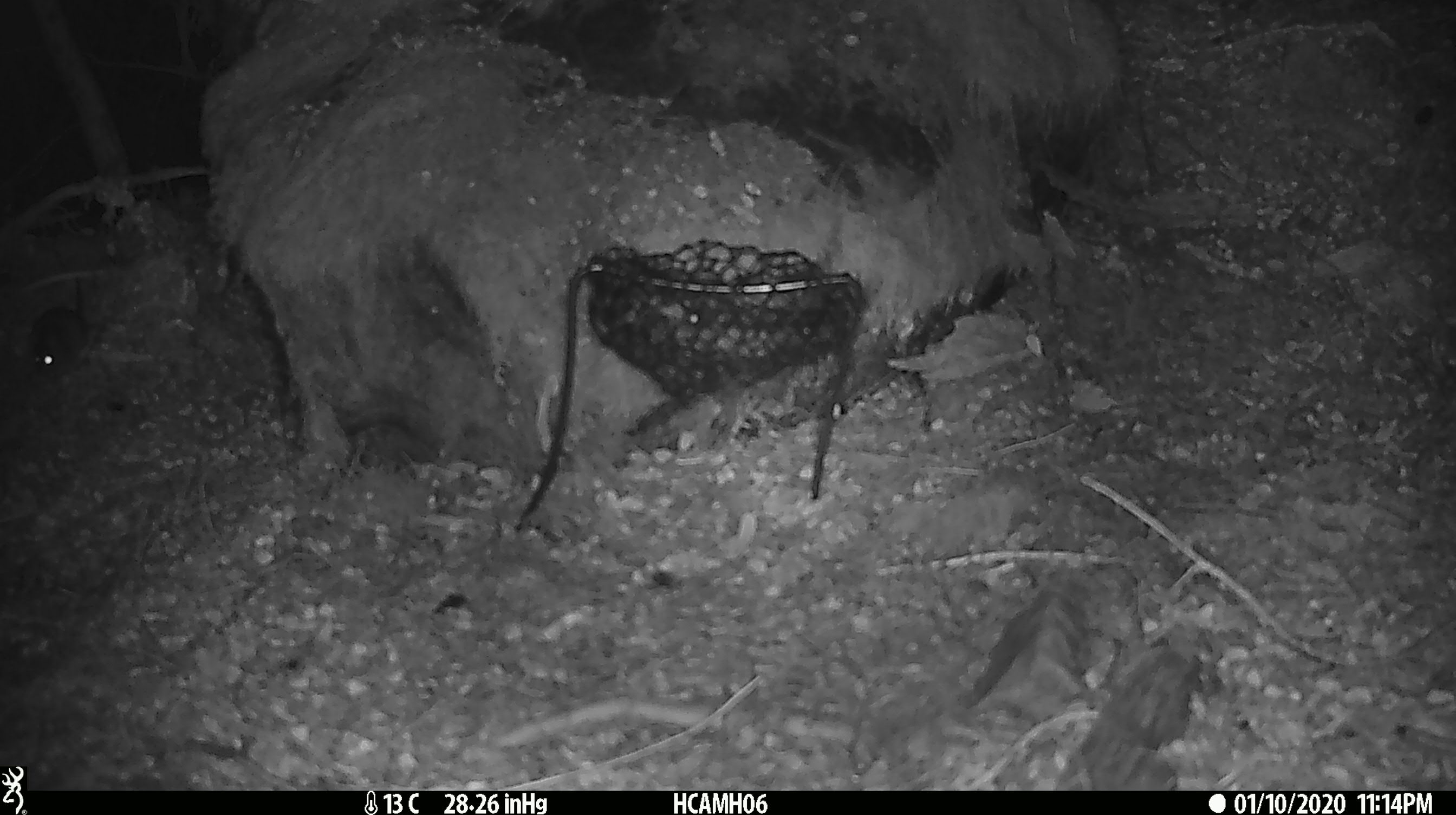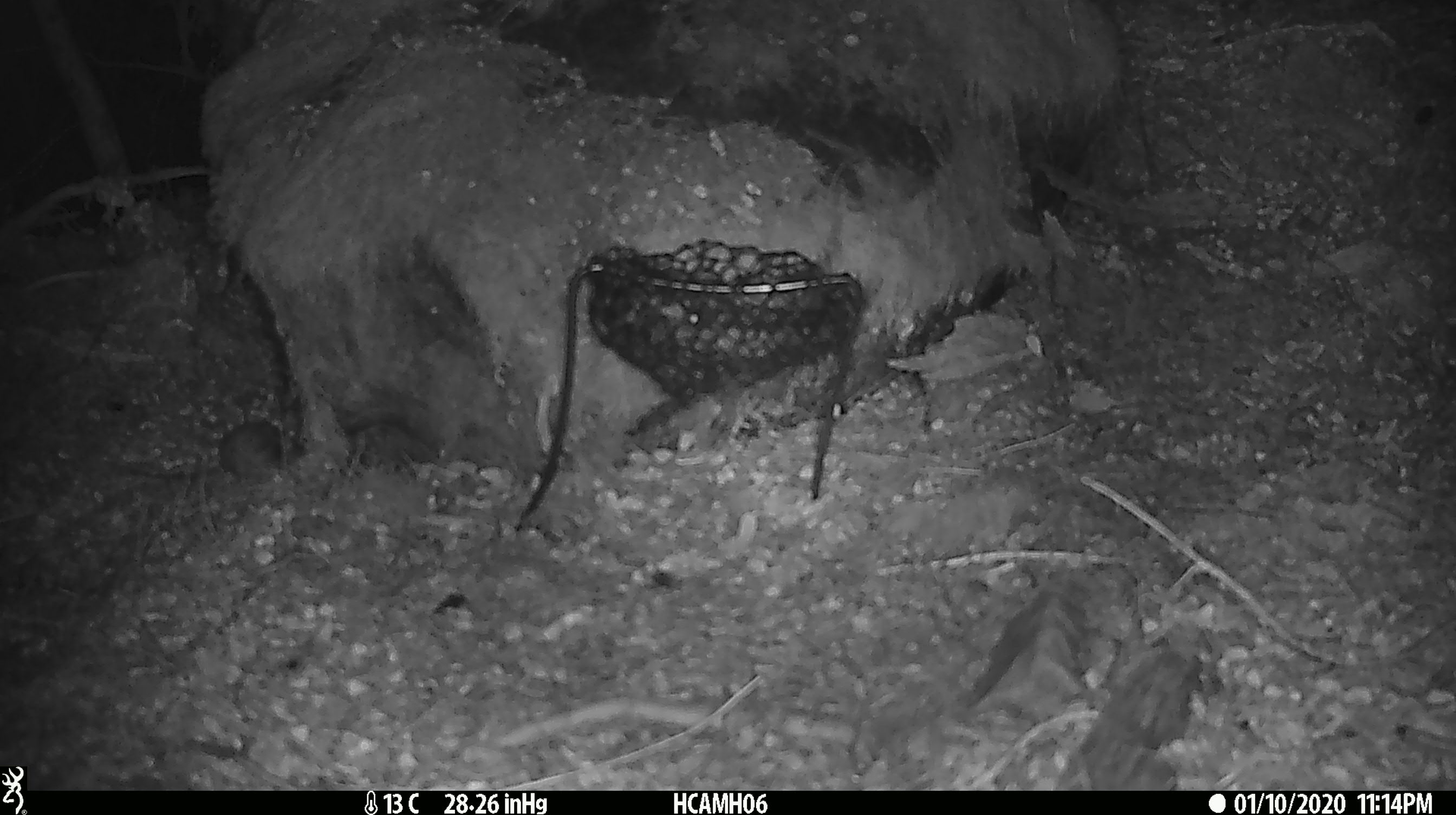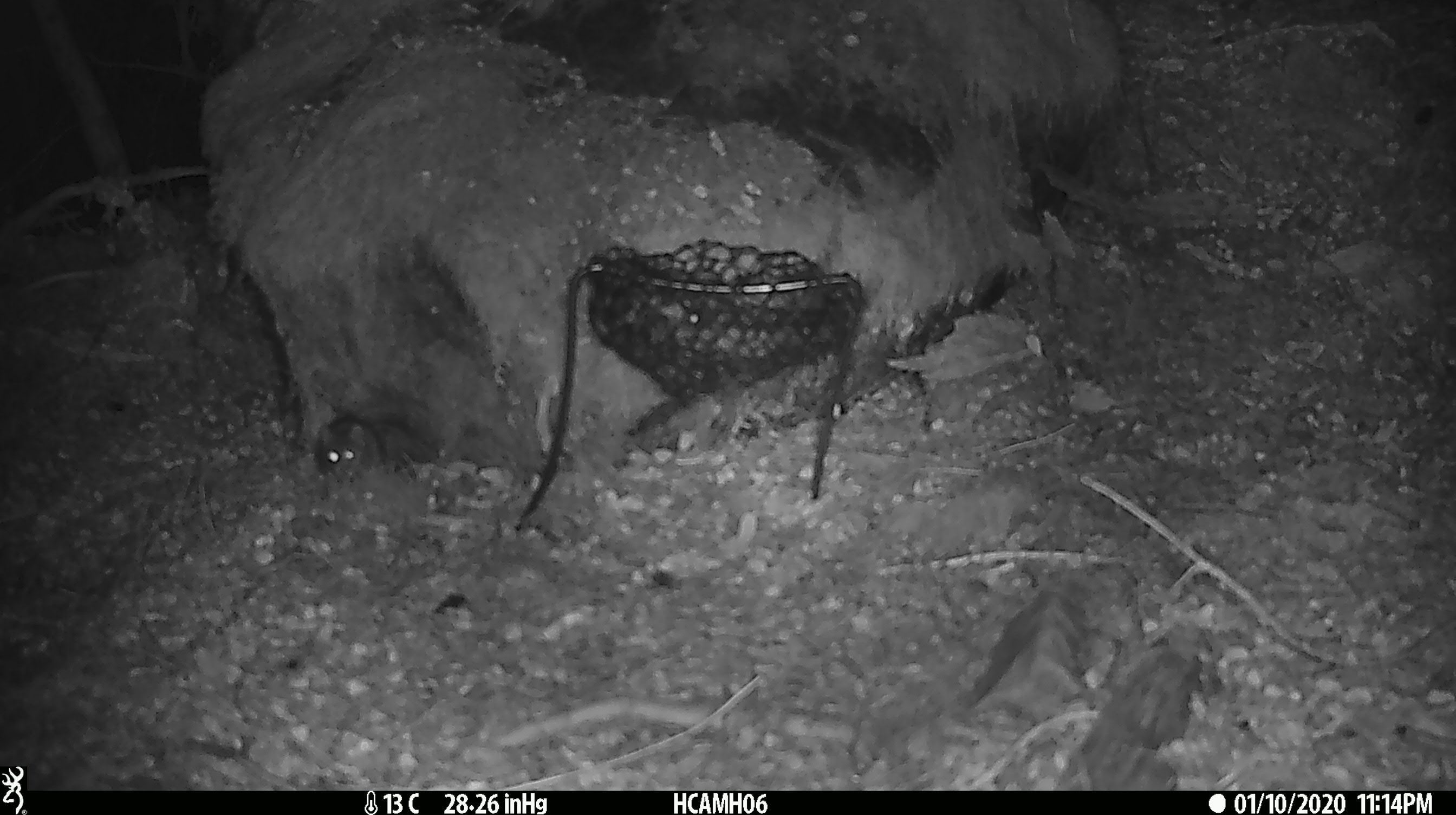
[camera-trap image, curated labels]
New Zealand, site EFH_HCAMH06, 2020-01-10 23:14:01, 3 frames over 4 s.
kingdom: Animalia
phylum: Chordata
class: Mammalia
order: Rodentia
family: Muridae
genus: Mus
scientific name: Mus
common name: mouse